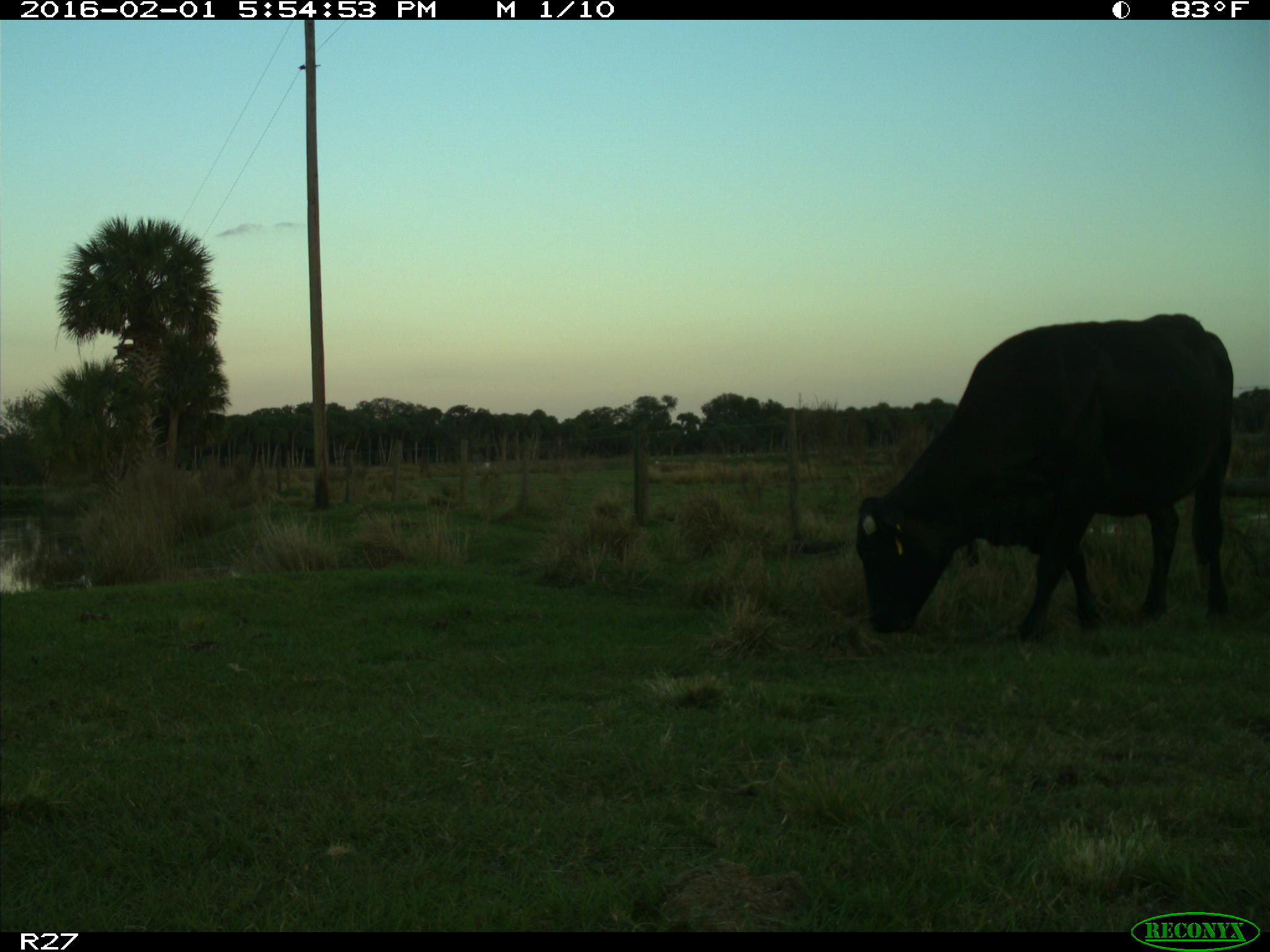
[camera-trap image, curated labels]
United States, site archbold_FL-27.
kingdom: Animalia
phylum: Chordata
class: Mammalia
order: Artiodactyla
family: Bovidae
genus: Bos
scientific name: Bos taurus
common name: domestic cow